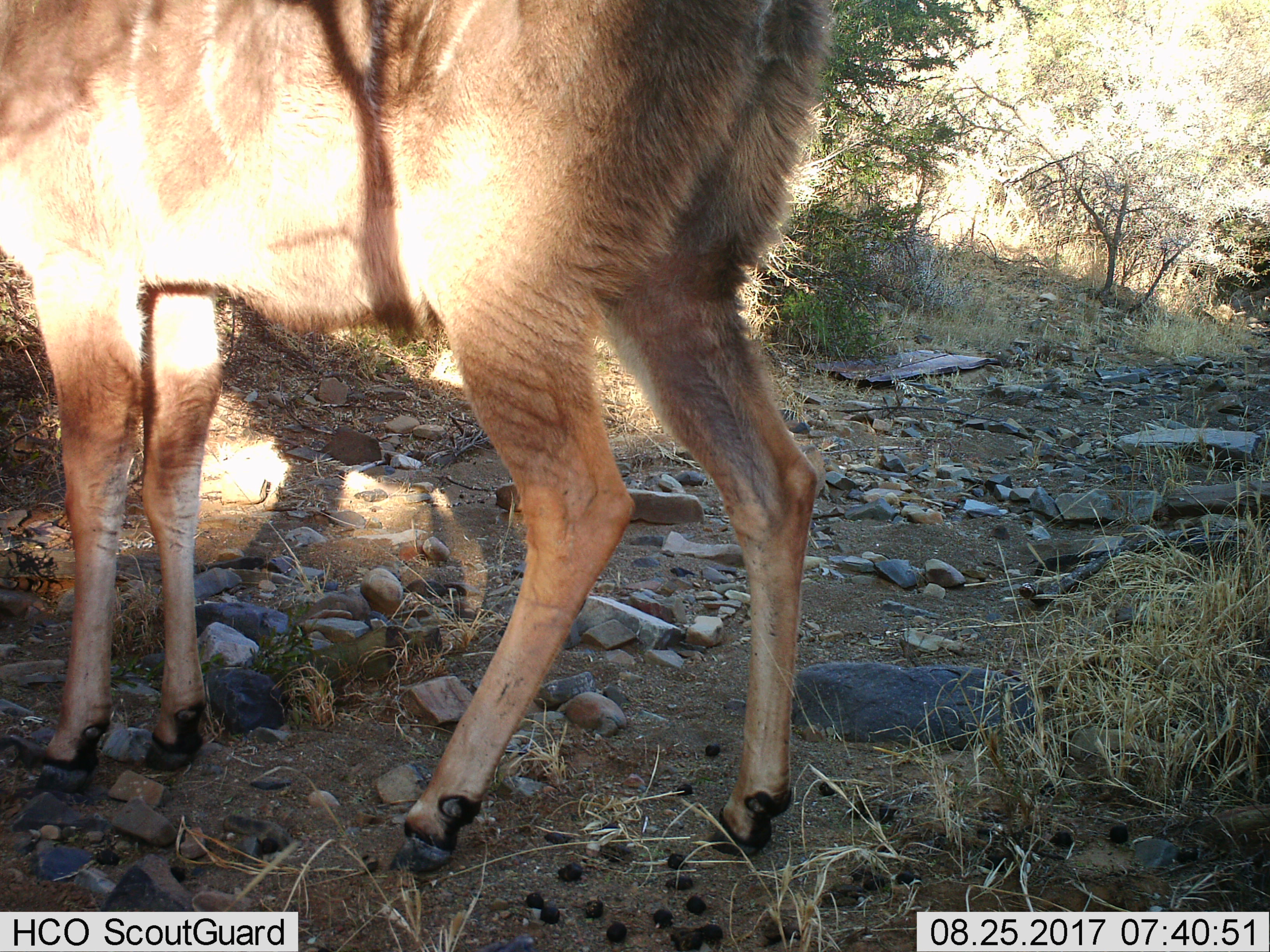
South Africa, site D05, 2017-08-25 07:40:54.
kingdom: Animalia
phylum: Chordata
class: Mammalia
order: Artiodactyla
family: Bovidae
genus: Tragelaphus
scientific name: Tragelaphus strepsiceros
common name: greater kudu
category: kudu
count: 1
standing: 100%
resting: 0%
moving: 0%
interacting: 0%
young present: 0%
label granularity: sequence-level